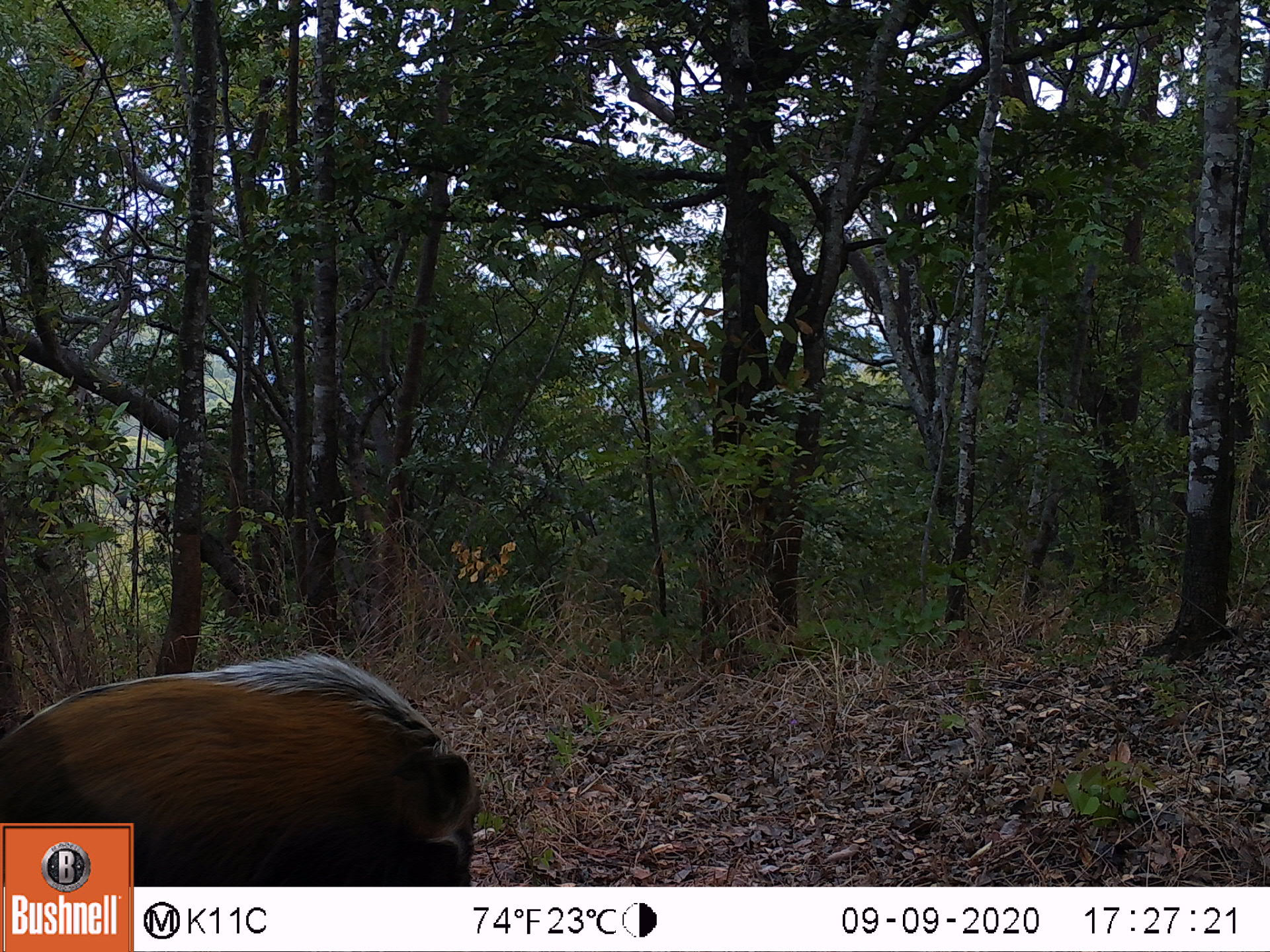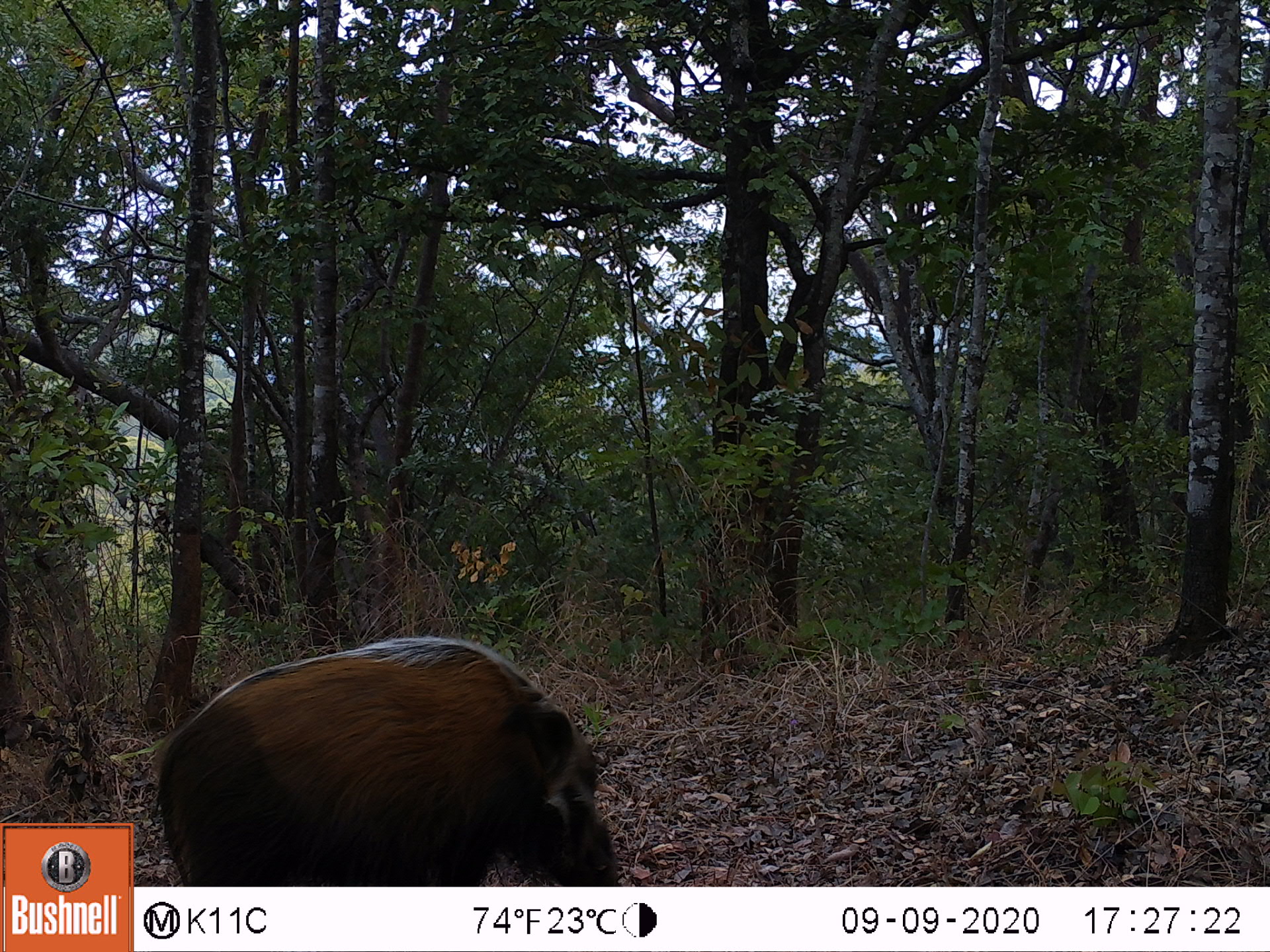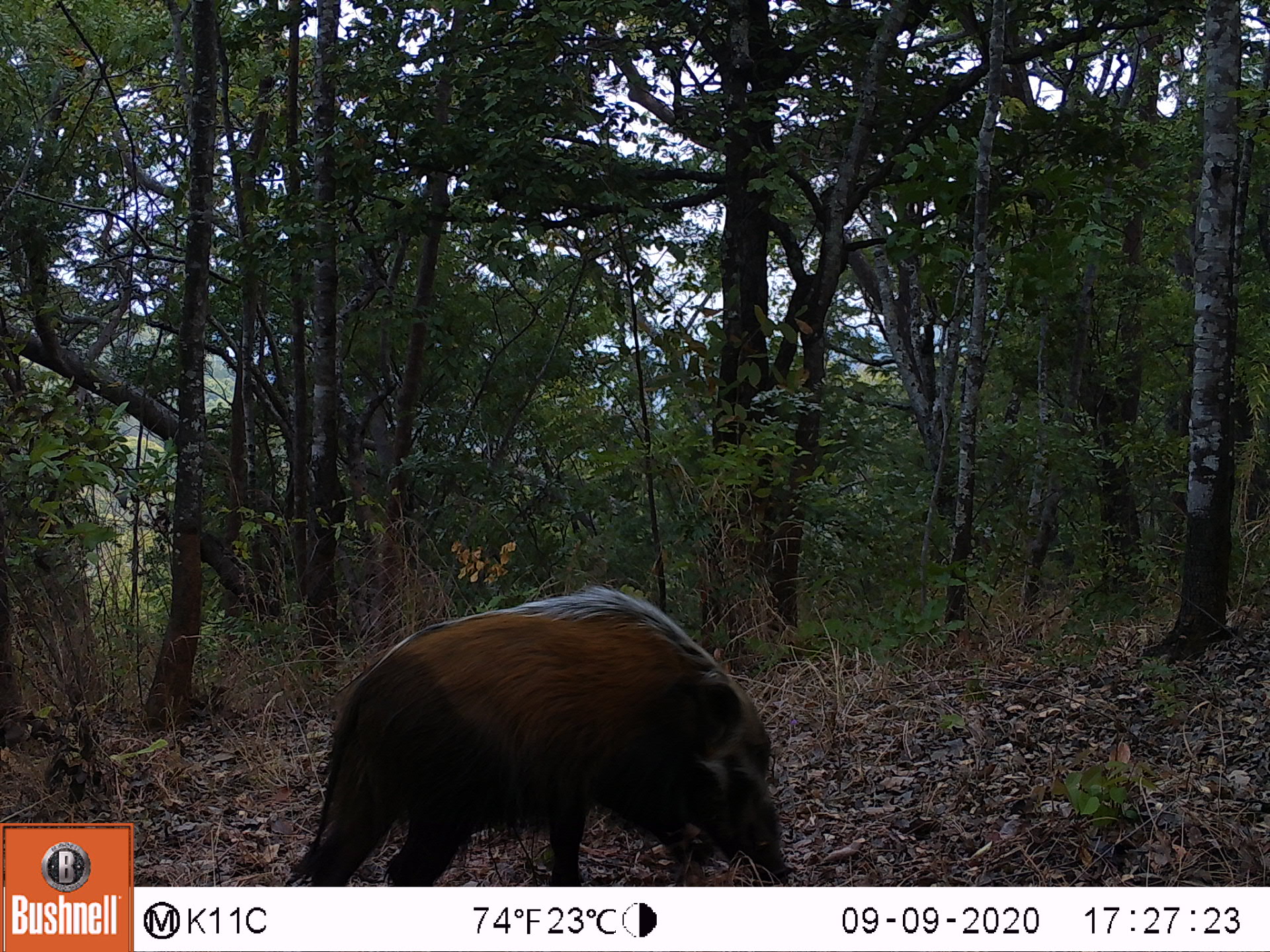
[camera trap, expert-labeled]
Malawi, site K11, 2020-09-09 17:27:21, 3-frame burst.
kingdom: Animalia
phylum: Chordata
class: Mammalia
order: Artiodactyla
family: Suidae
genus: Potamochoerus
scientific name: Potamochoerus larvatus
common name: bushpig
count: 1